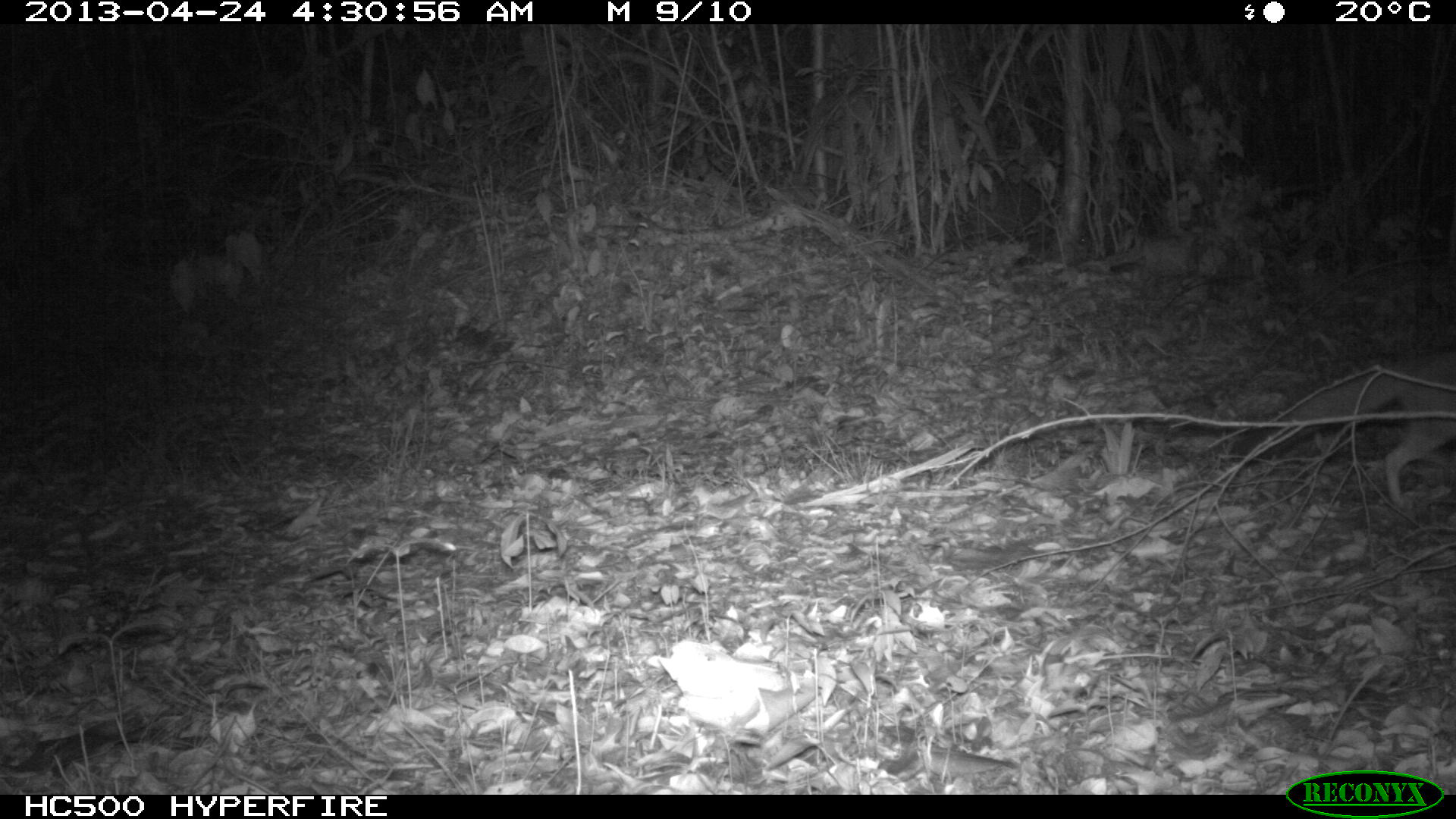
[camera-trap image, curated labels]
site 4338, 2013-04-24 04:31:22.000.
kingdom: Animalia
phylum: Chordata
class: Mammalia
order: Carnivora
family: Canidae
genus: Urocyon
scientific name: Urocyon cinereoargenteus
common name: gray fox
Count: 1.